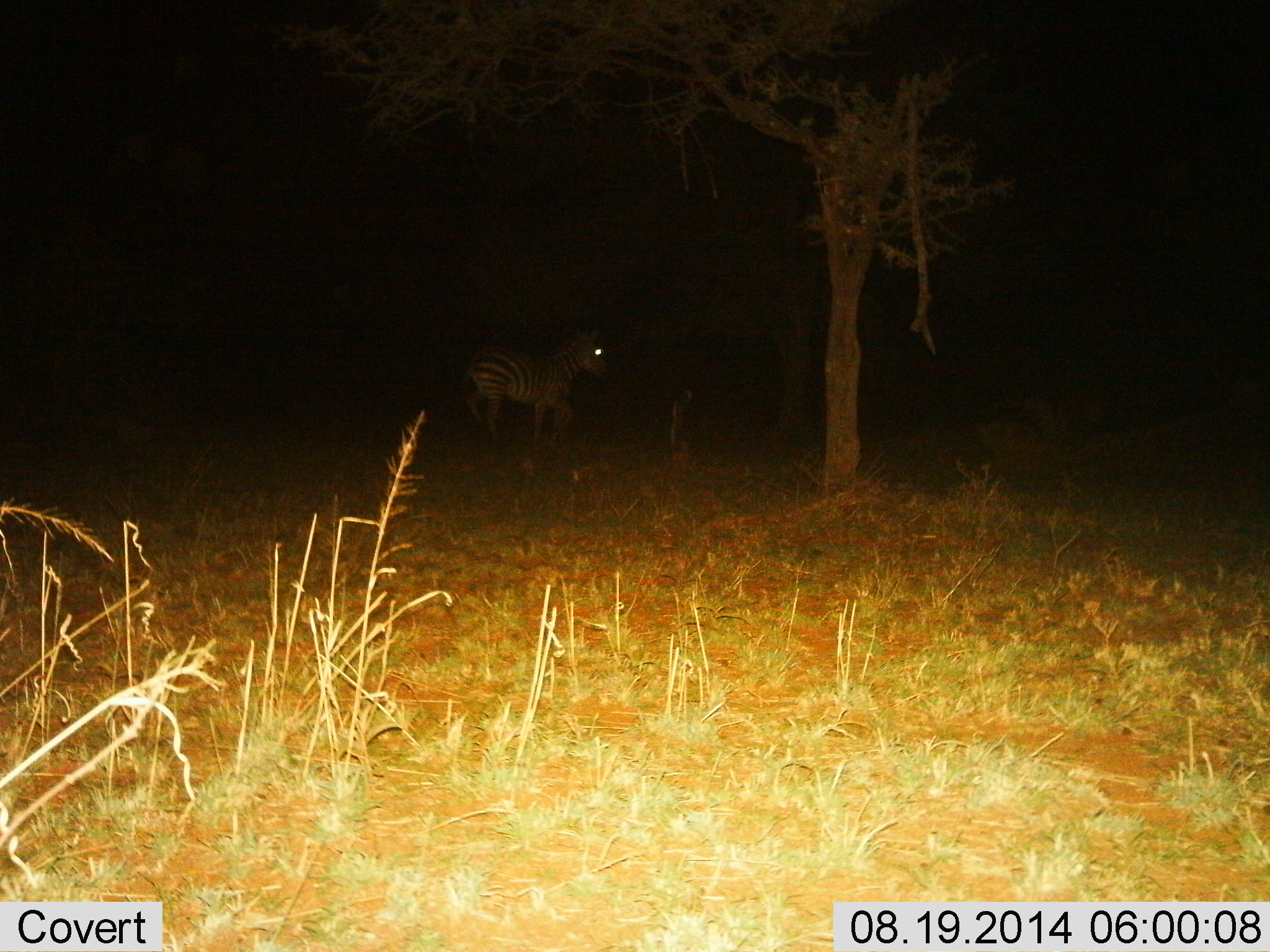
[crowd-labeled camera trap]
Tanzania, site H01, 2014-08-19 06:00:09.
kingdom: Animalia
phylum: Chordata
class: Mammalia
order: Perissodactyla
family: Equidae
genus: Equus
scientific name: Equus quagga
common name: plains zebra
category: zebra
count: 1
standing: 50%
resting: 0%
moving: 50%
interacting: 0%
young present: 0%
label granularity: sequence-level